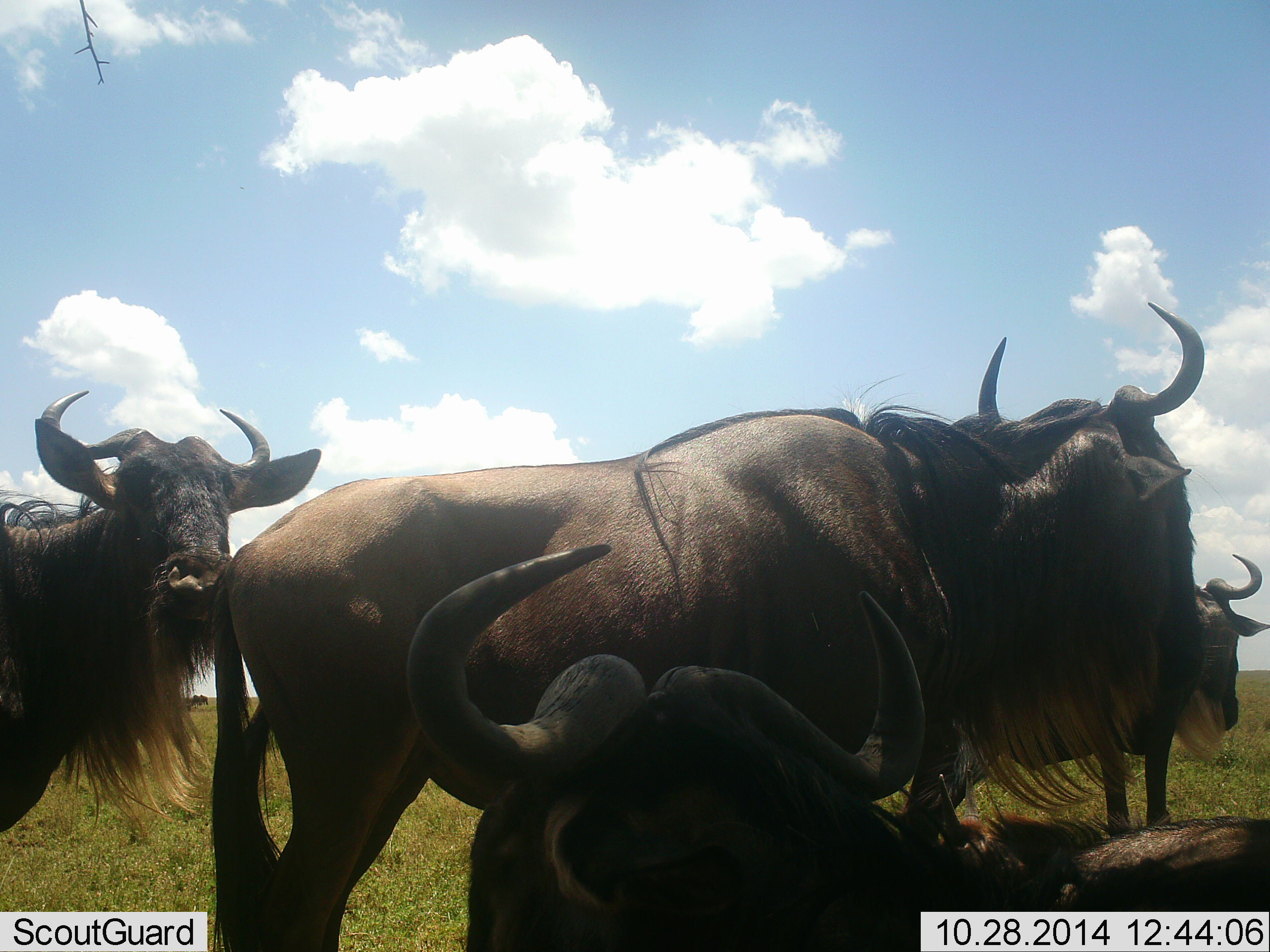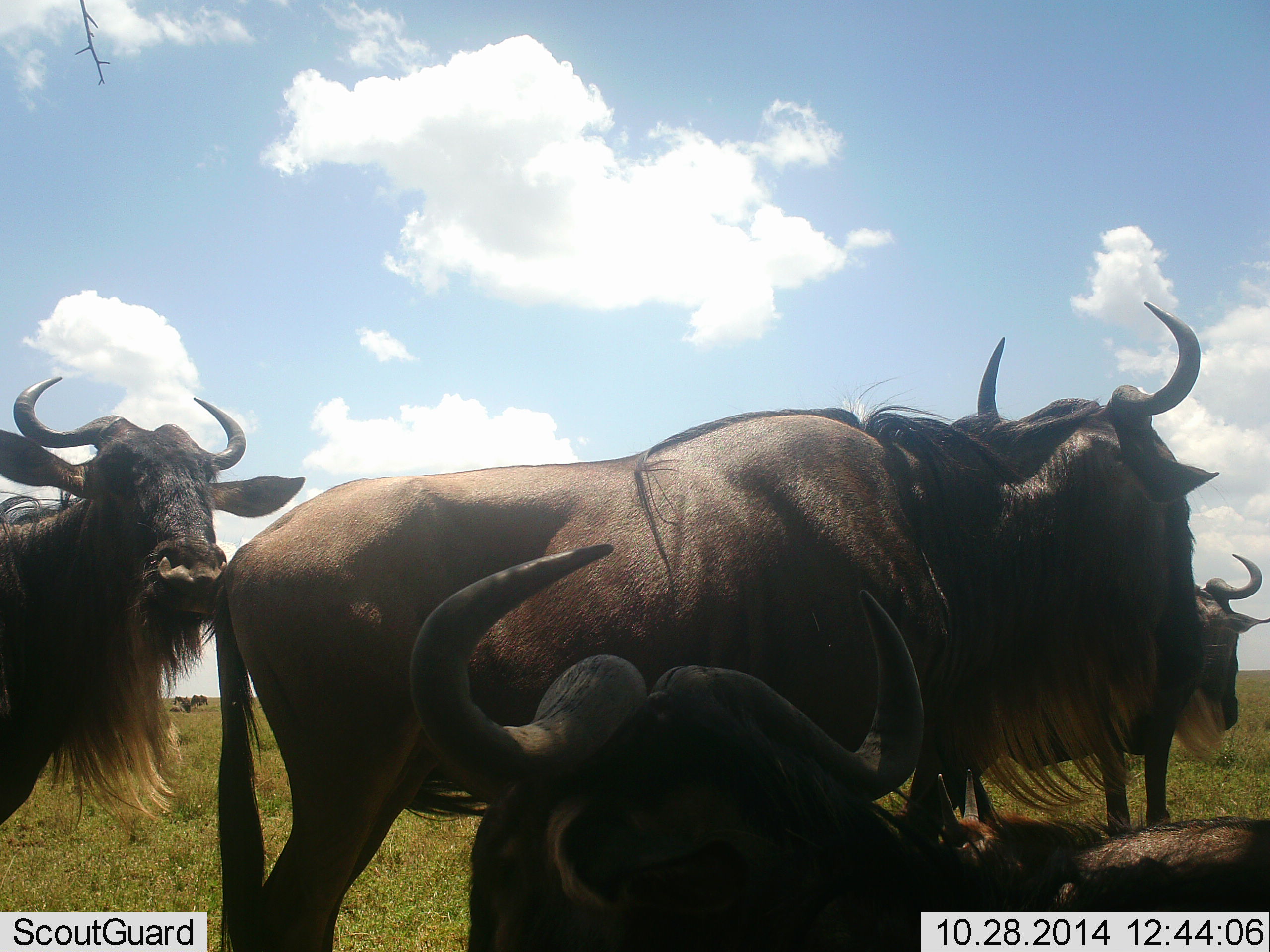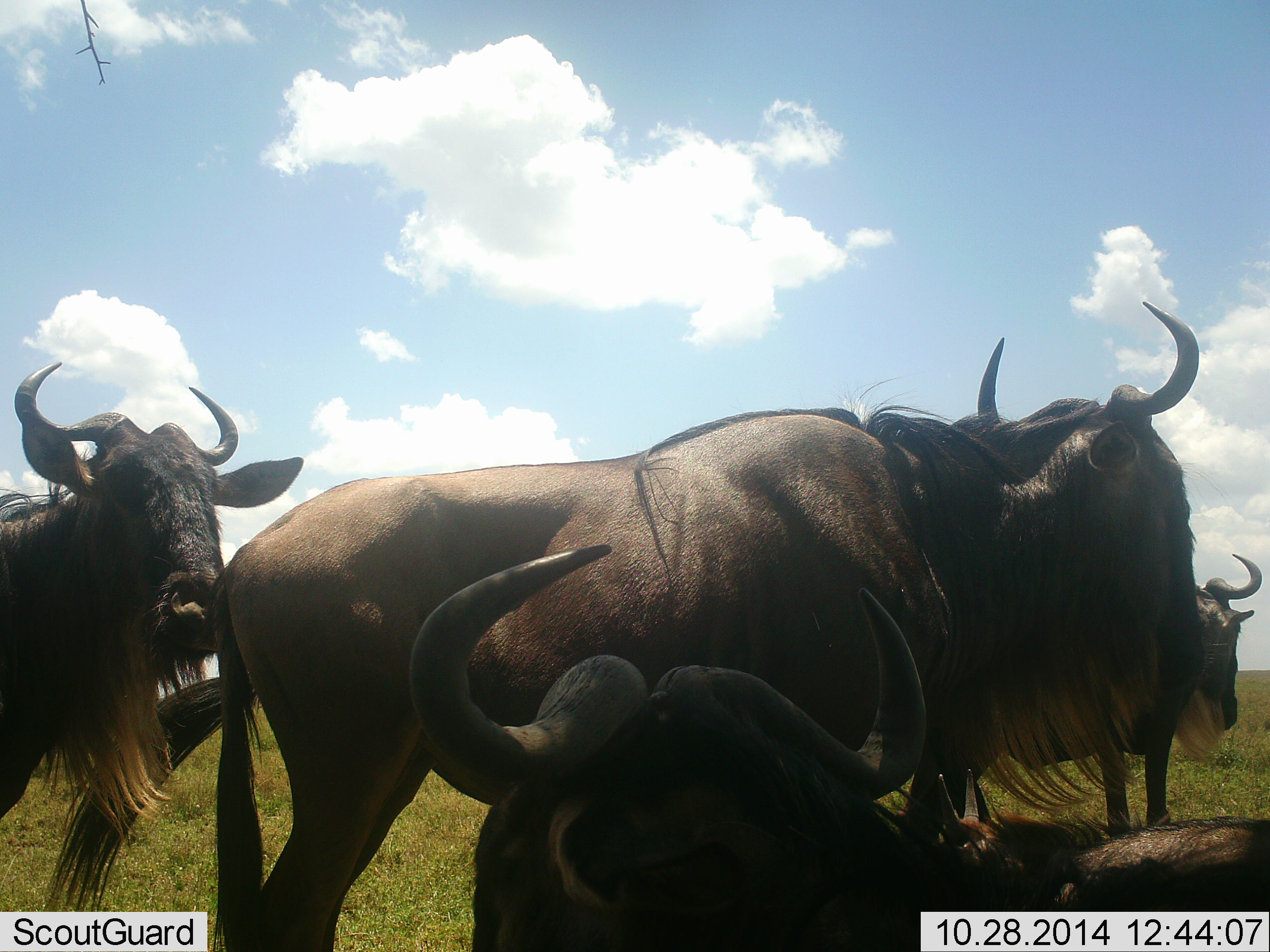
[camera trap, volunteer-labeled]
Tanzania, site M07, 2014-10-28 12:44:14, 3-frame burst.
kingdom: Animalia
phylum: Chordata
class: Mammalia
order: Artiodactyla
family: Bovidae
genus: Connochaetes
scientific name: Connochaetes taurinus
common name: blue wildebeest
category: wildebeest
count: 5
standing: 100%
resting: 80%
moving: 0%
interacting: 10%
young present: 10%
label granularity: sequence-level